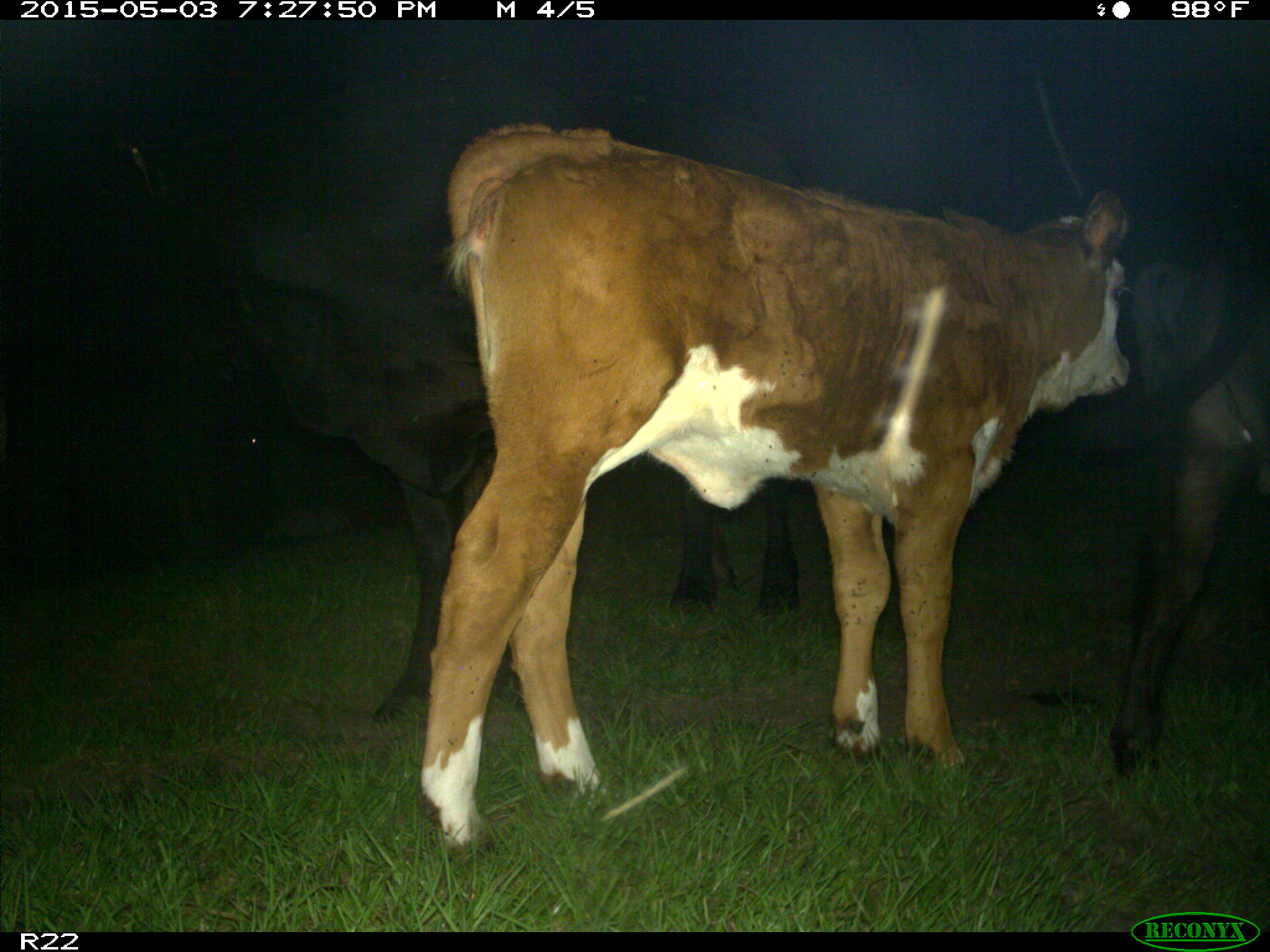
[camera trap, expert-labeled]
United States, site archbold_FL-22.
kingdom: Animalia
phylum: Chordata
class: Mammalia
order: Artiodactyla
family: Bovidae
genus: Bos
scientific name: Bos taurus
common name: domestic cow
Bos taurus (domestic cow).